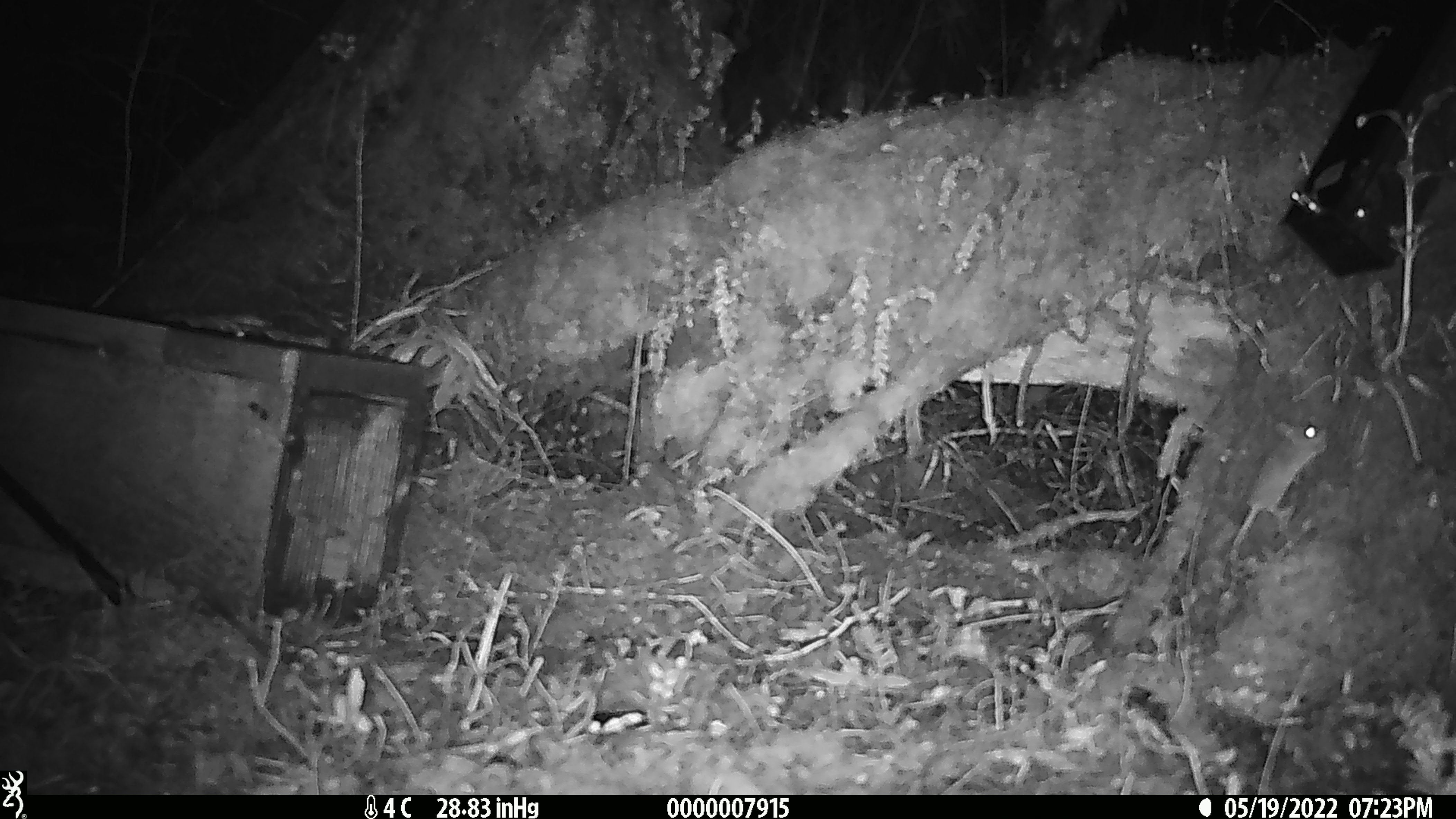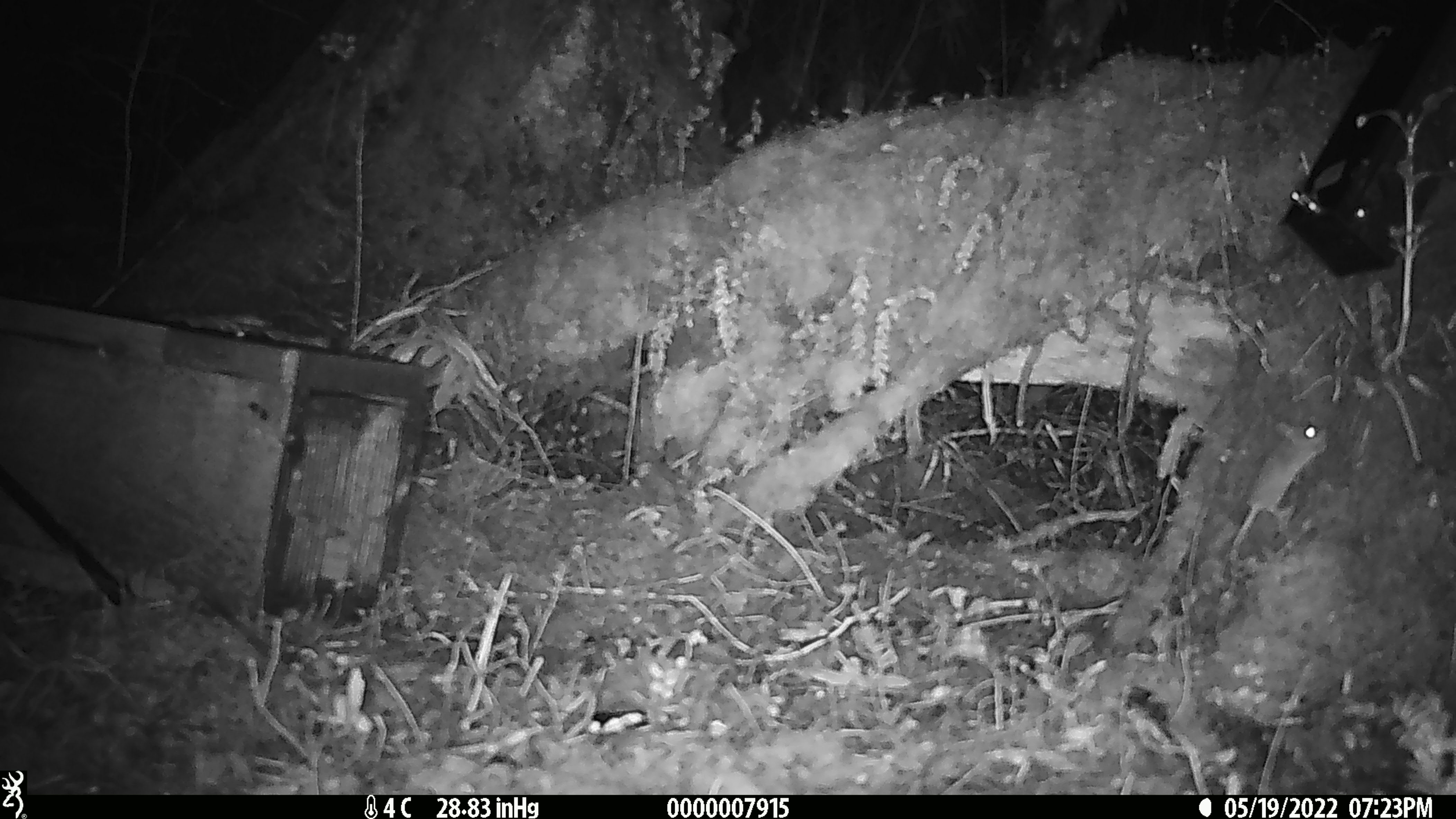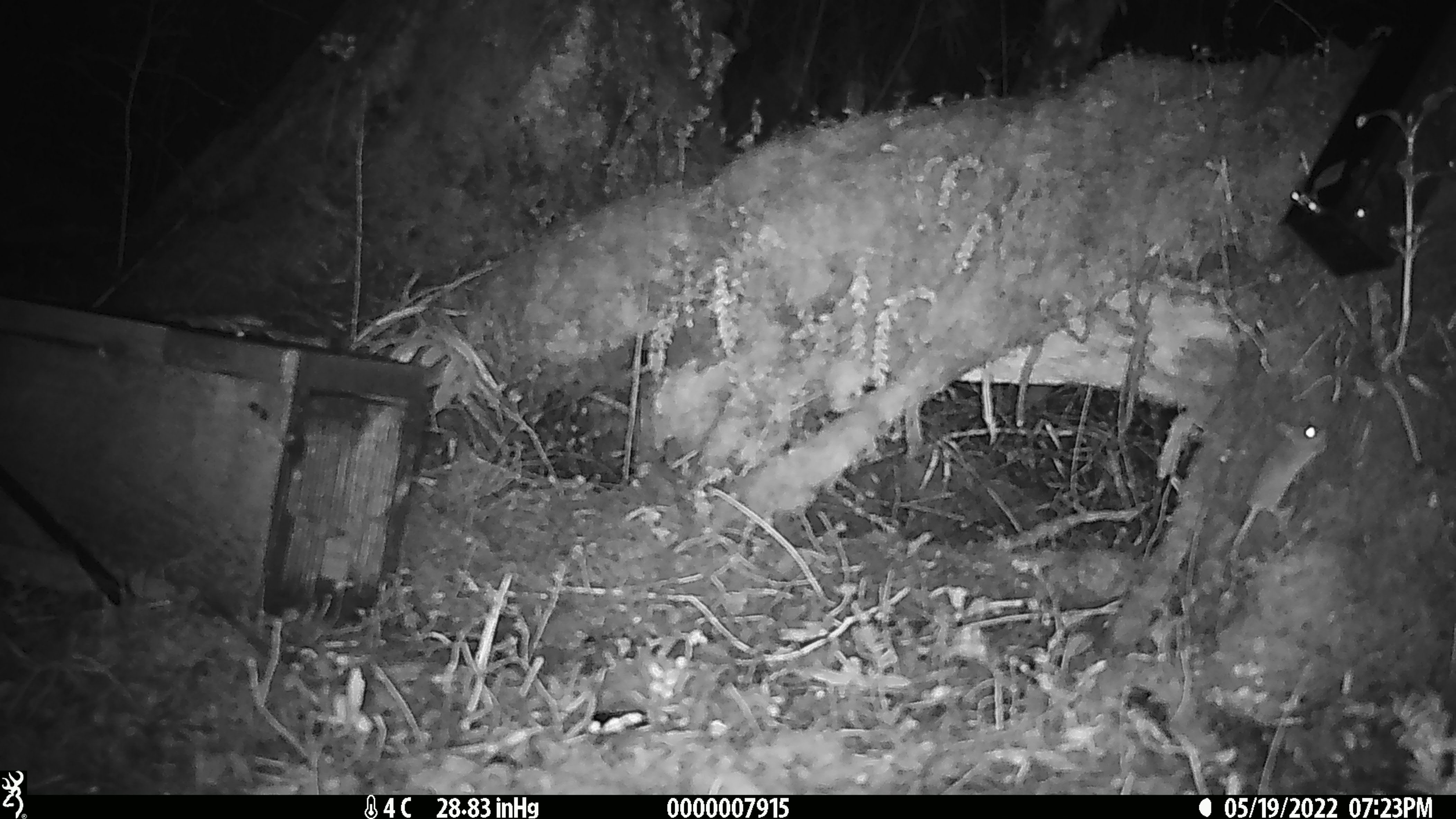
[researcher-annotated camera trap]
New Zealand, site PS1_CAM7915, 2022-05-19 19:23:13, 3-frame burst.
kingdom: Animalia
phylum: Chordata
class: Mammalia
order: Rodentia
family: Muridae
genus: Mus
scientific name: Mus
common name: mouse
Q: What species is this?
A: Mouse (Mus).